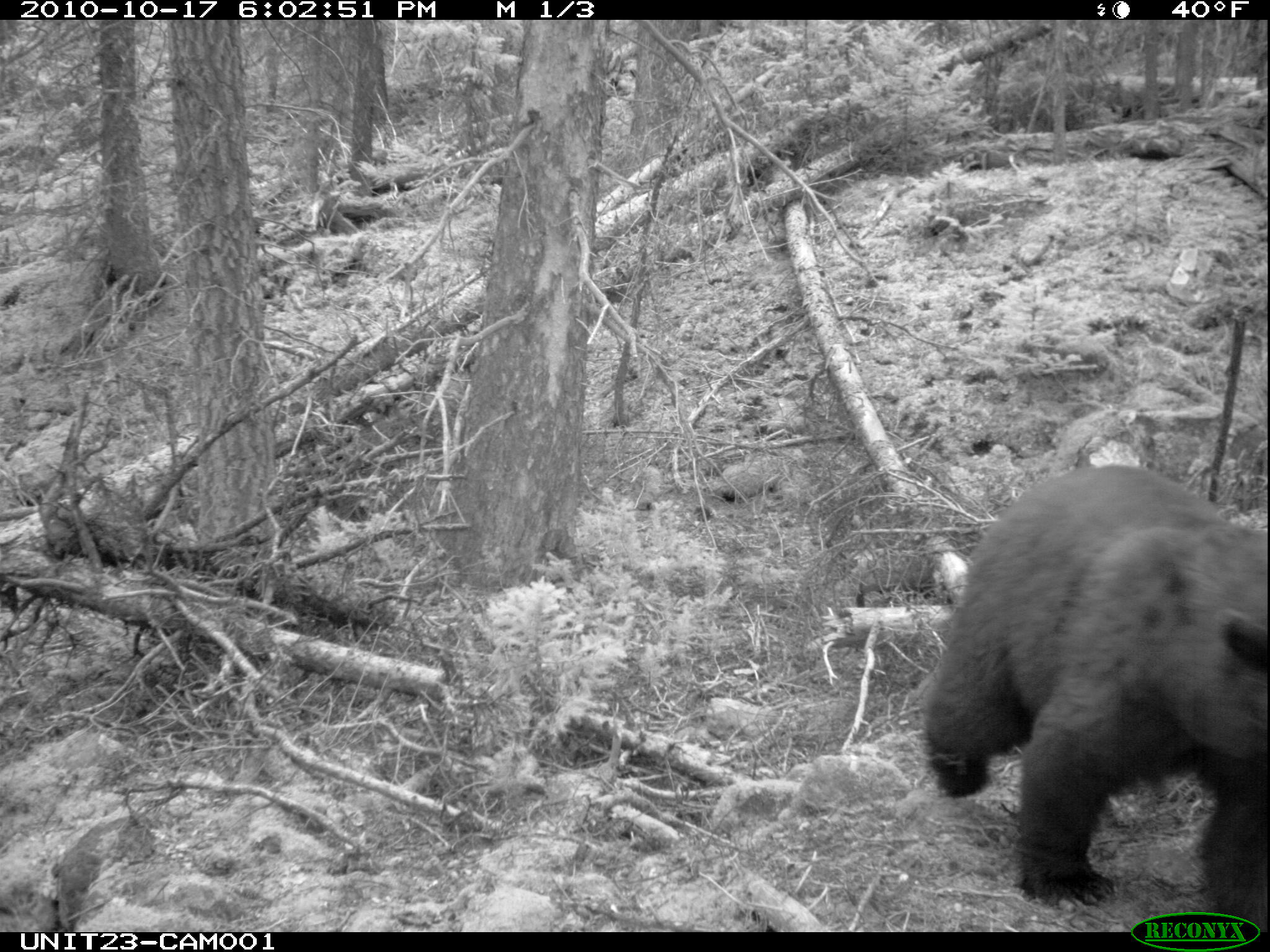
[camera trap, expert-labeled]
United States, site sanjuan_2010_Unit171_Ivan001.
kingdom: Animalia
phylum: Chordata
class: Mammalia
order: Carnivora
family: Ursidae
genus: Ursus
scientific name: Ursus americanus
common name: american black bear